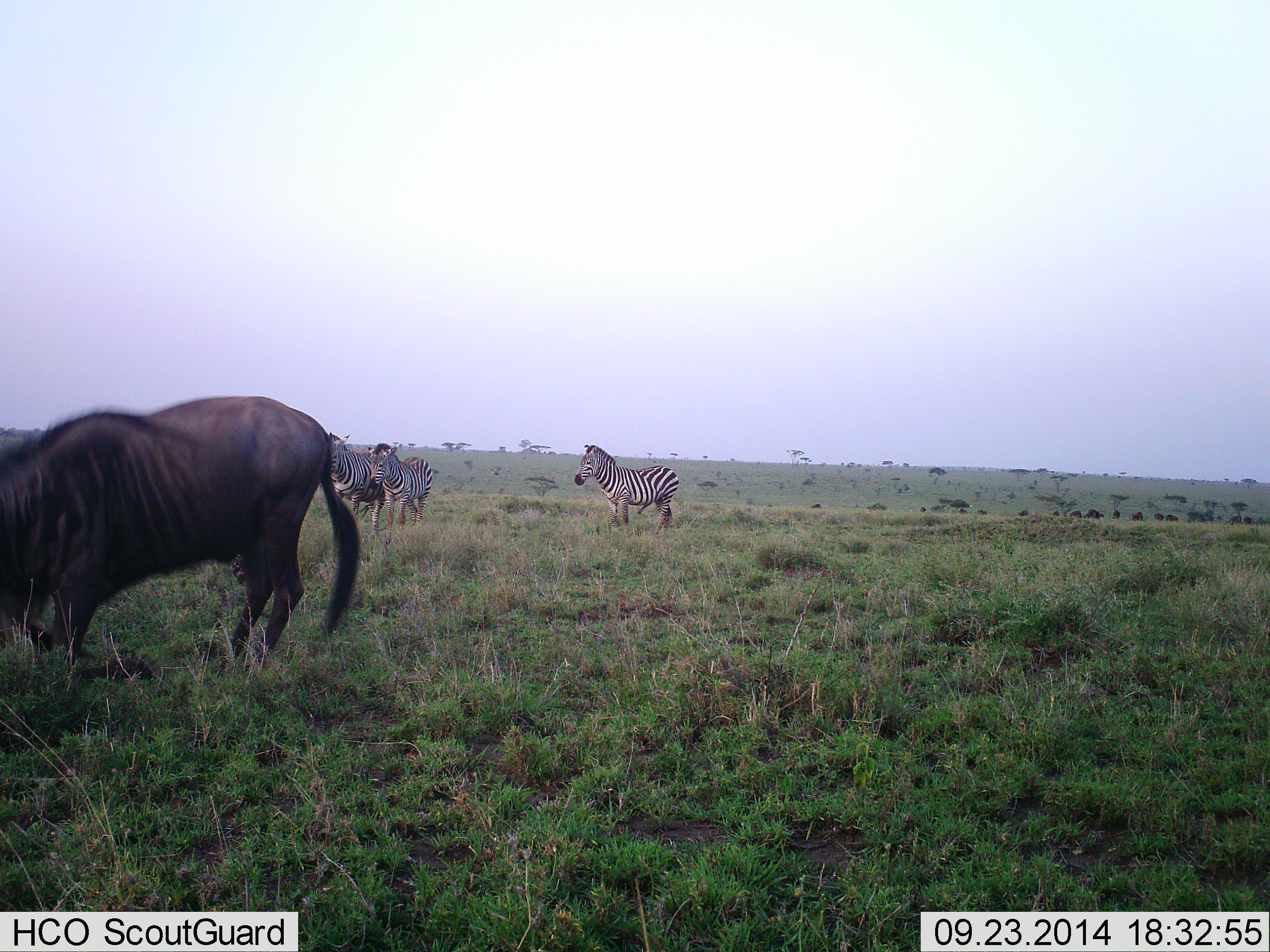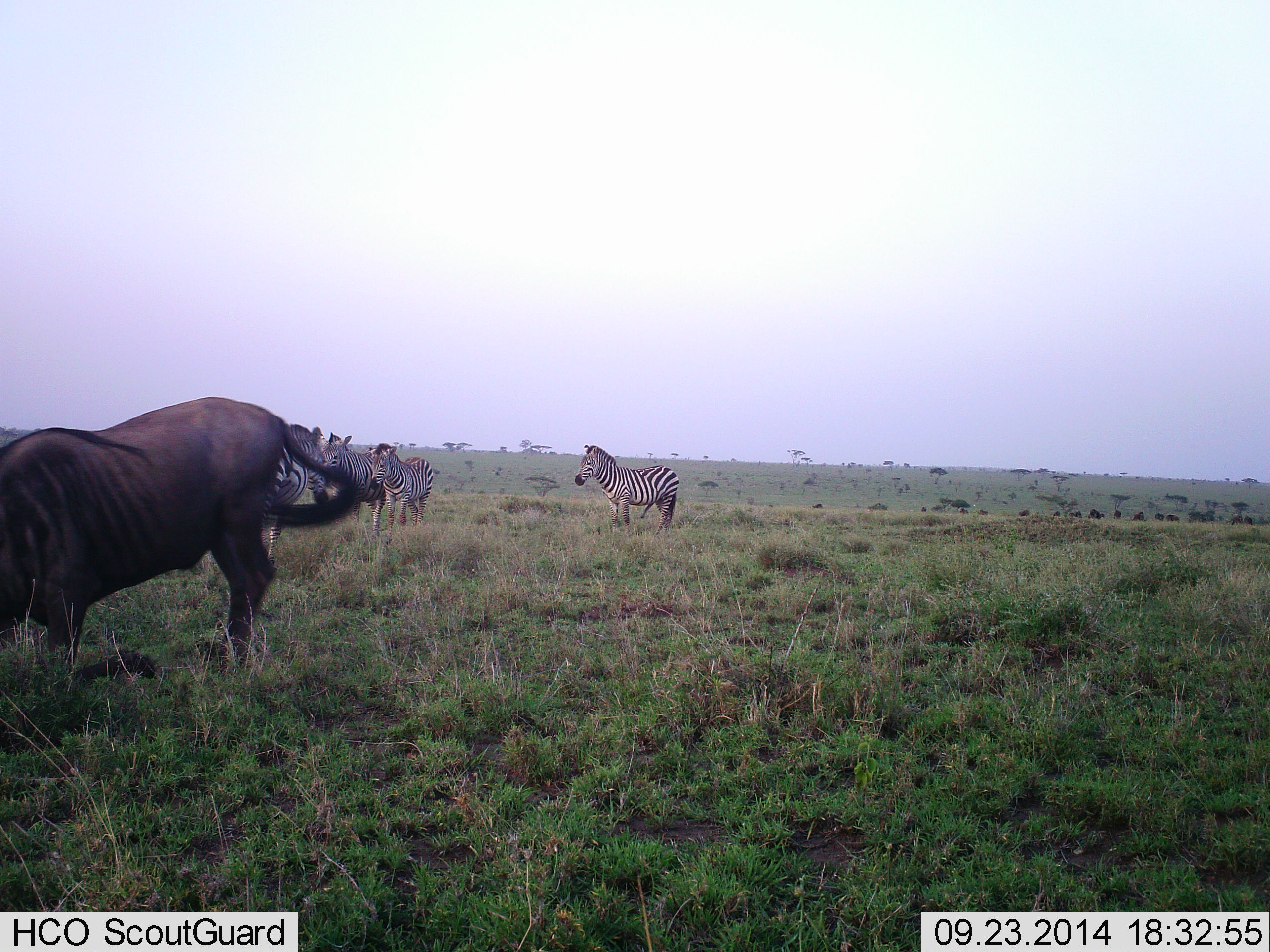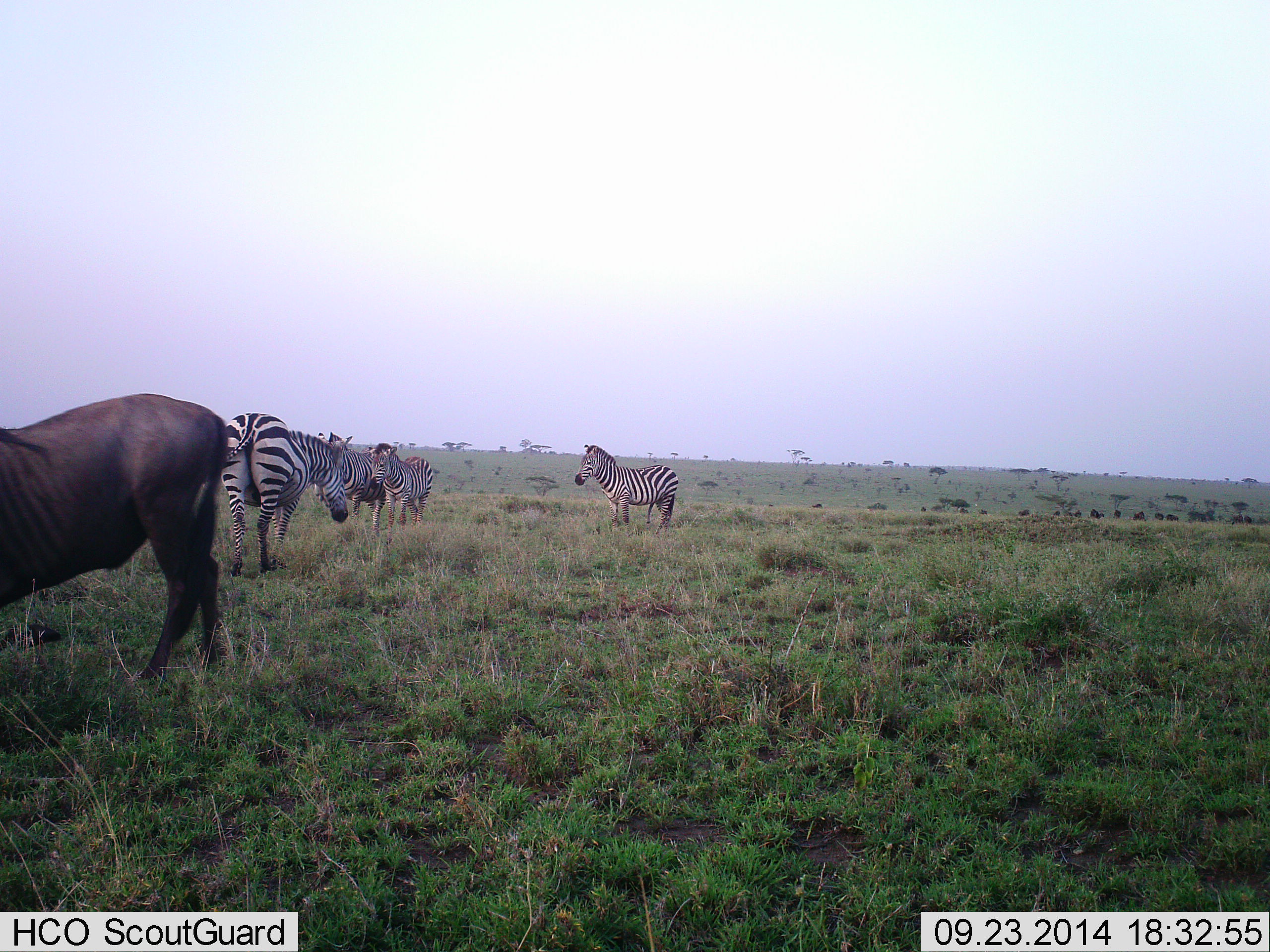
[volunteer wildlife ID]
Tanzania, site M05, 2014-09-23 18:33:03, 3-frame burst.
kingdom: Animalia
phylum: Chordata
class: Mammalia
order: Artiodactyla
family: Bovidae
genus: Connochaetes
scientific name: Connochaetes taurinus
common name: blue wildebeest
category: wildebeest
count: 1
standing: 40%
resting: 10%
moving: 30%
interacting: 10%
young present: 0%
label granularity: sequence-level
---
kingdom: Animalia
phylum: Chordata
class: Mammalia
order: Perissodactyla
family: Equidae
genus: Equus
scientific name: Equus quagga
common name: plains zebra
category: zebra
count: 4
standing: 100%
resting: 0%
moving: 9%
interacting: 0%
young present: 0%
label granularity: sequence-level